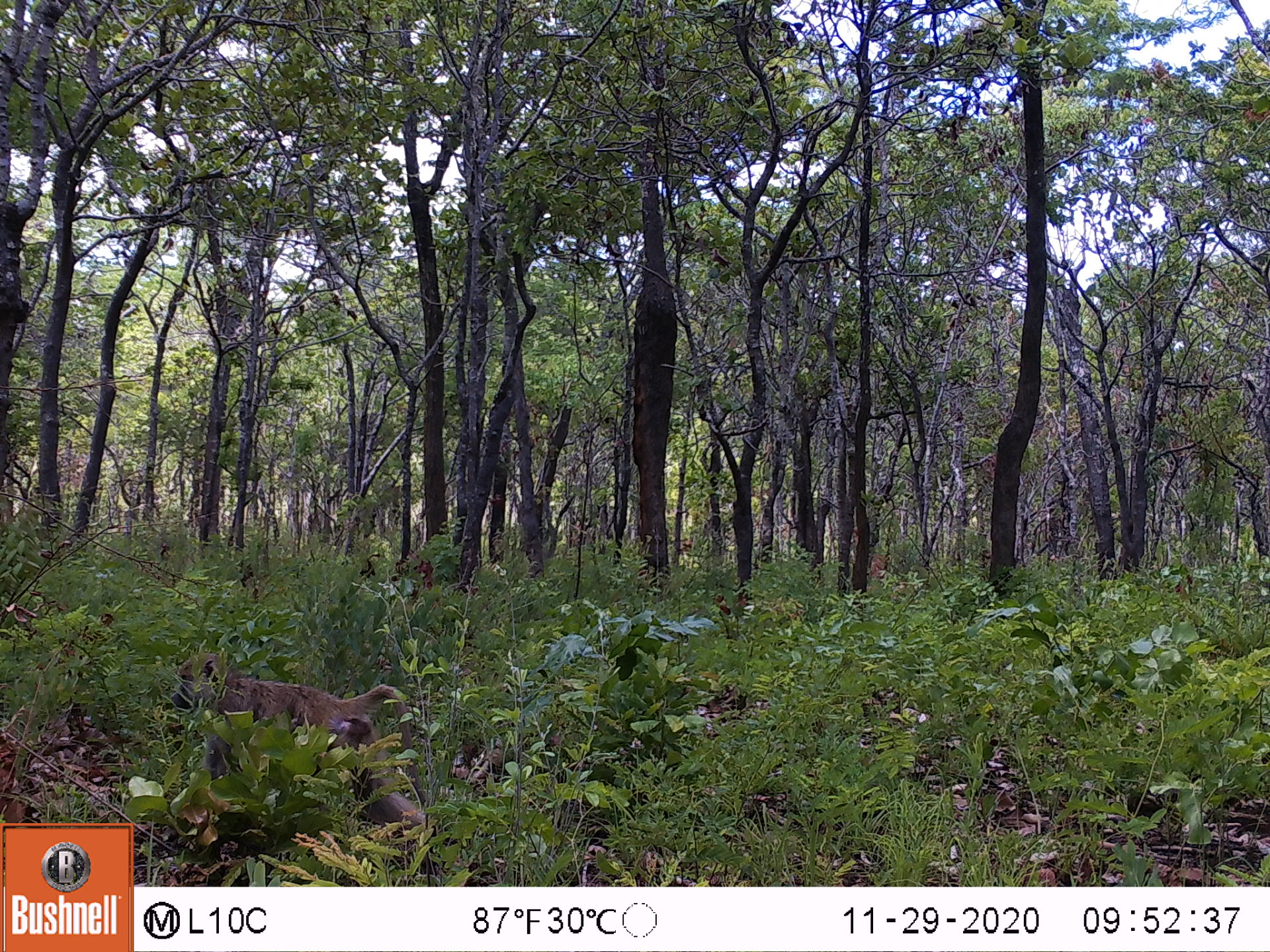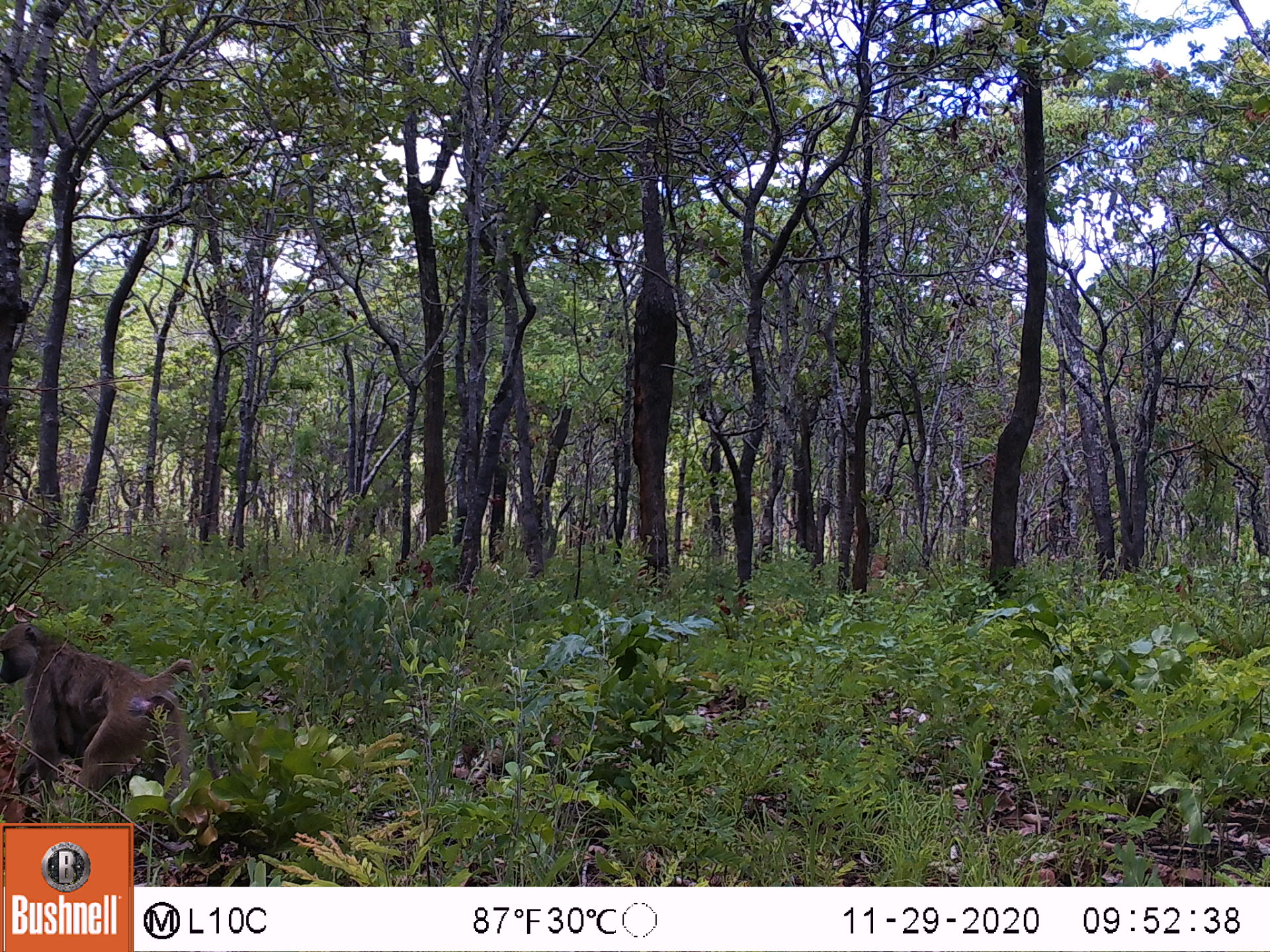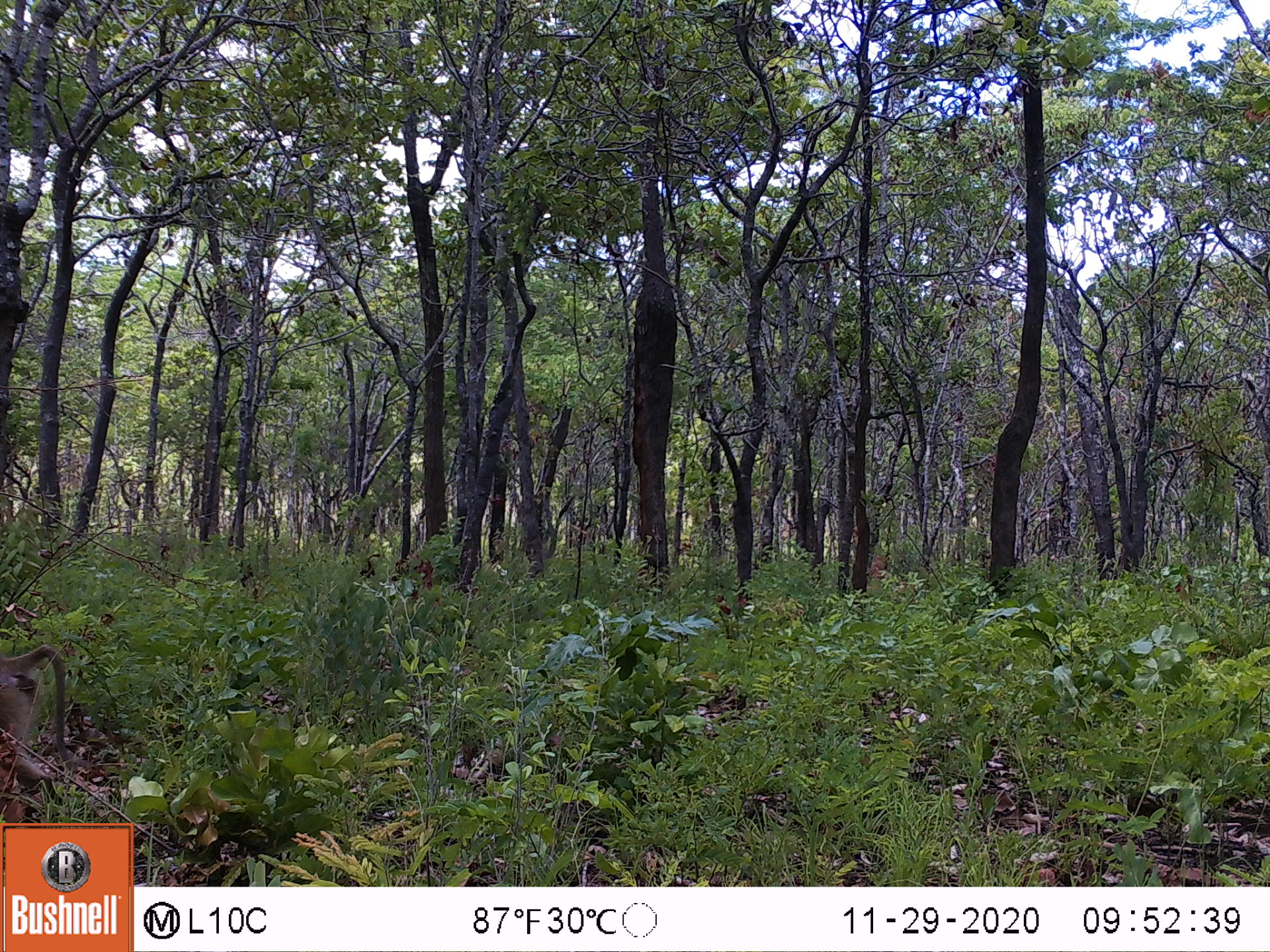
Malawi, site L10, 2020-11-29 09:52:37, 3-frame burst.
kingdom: Animalia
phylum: Chordata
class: Mammalia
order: Primates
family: Cercopithecidae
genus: Papio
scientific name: Papio cynocephalus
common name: yellow baboon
Yellow baboon (Papio cynocephalus), count 1.